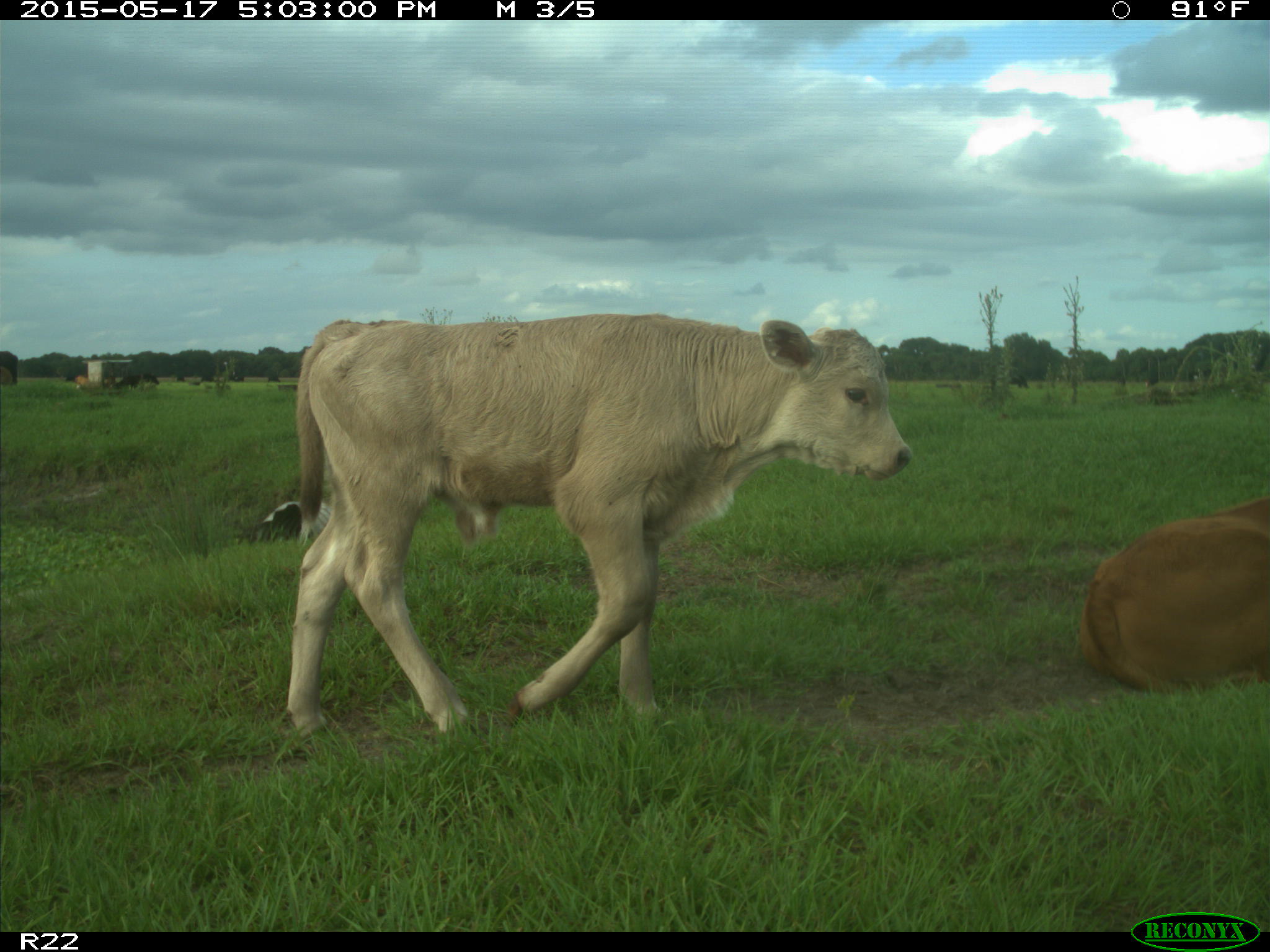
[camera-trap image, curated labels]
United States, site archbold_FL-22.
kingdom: Animalia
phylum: Chordata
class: Mammalia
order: Artiodactyla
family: Bovidae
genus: Bos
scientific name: Bos taurus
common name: domestic cow